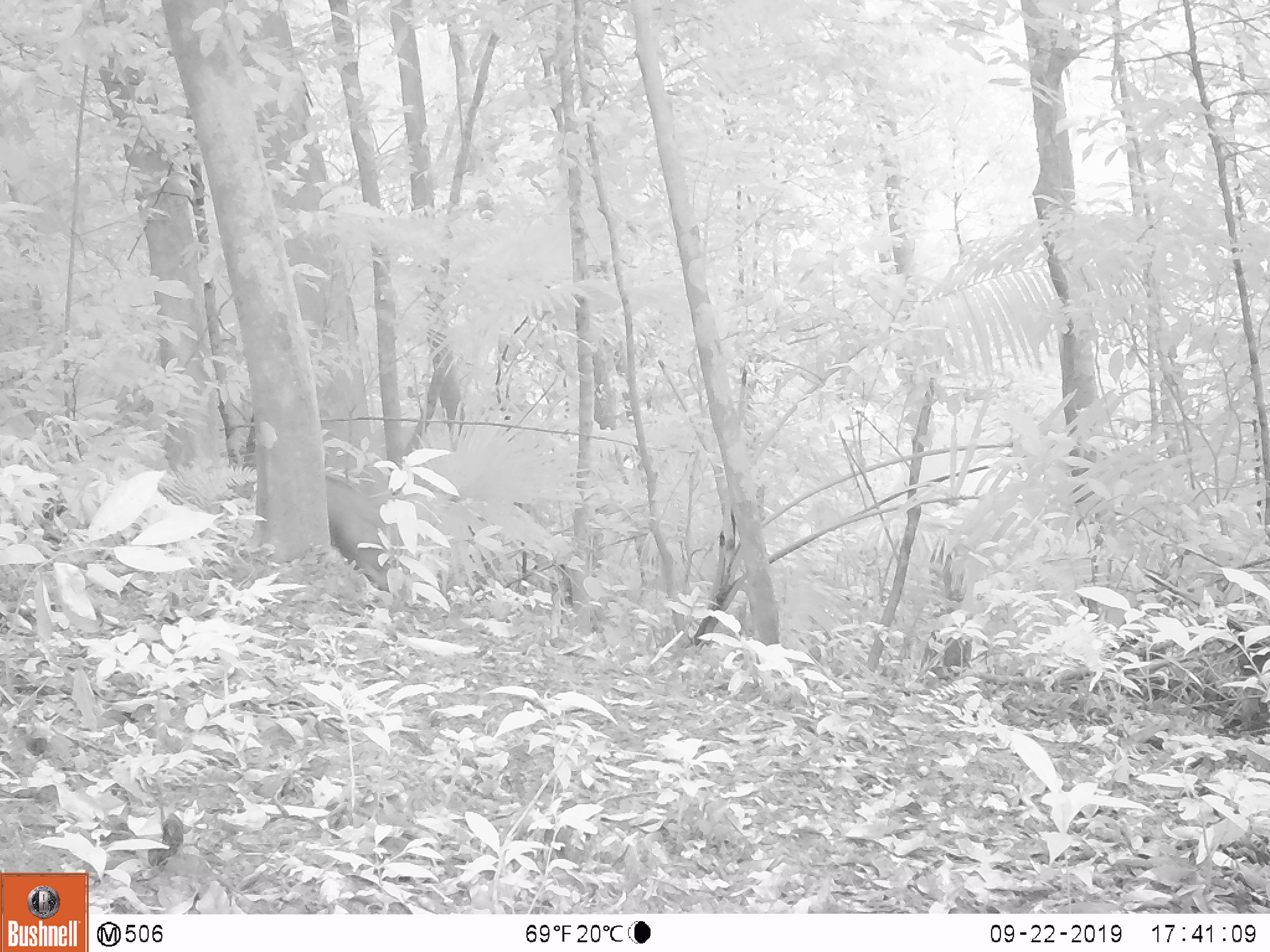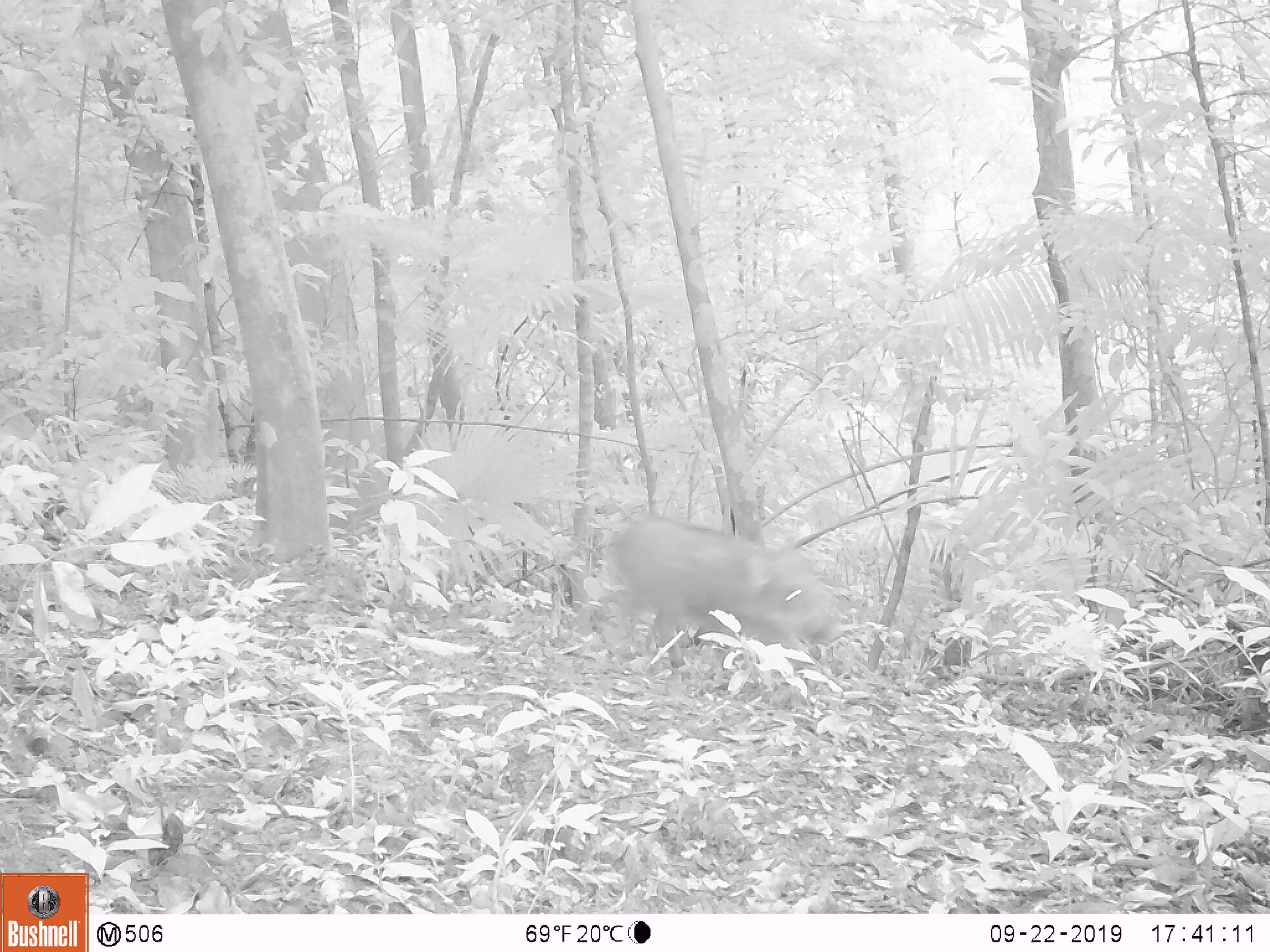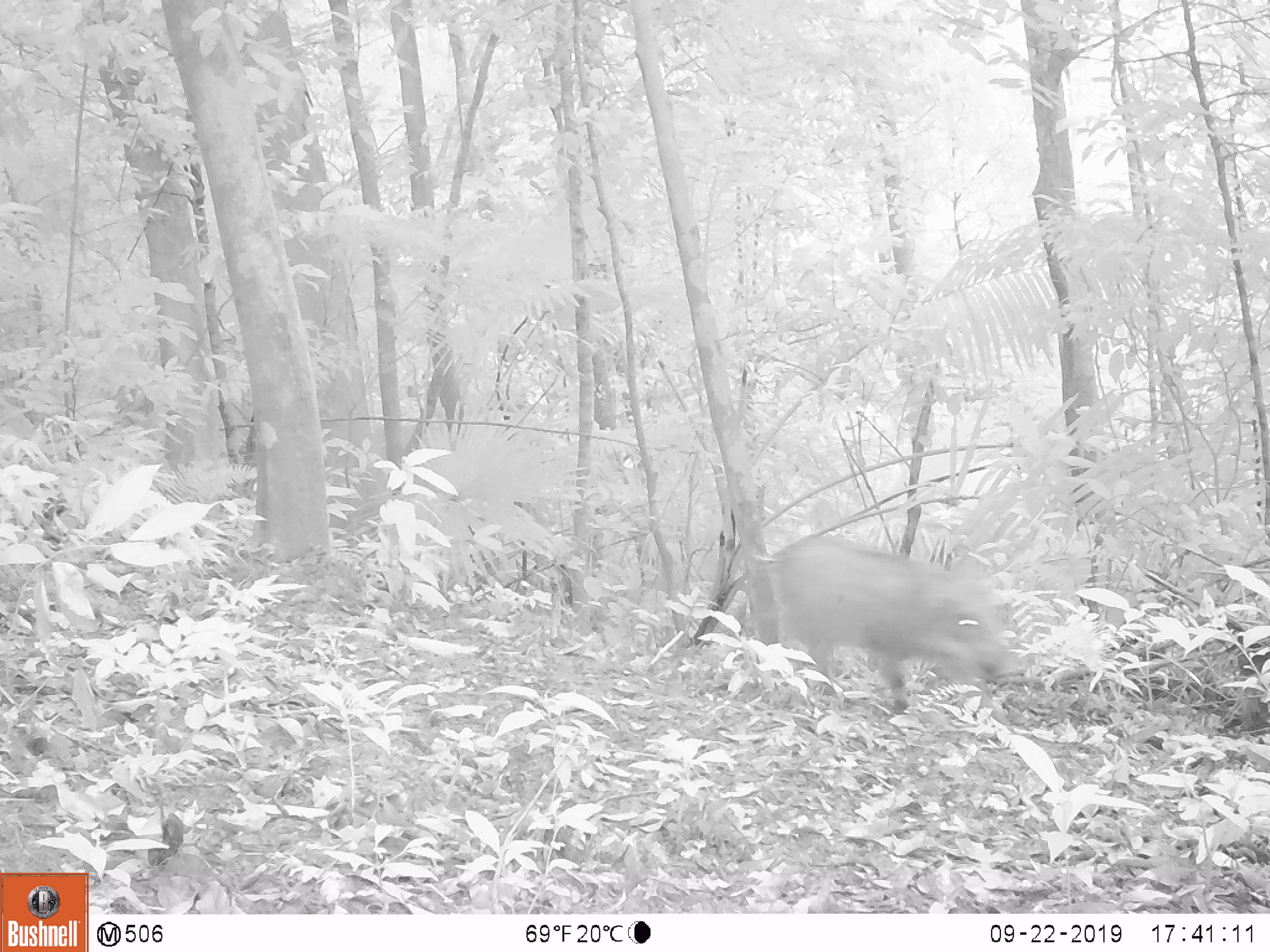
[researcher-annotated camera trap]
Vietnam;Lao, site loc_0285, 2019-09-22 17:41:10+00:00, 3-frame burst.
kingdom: Animalia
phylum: Chordata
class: Mammalia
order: Artiodactyla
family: Suidae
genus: Sus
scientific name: Sus scrofa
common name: eurasian wild pig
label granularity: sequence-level